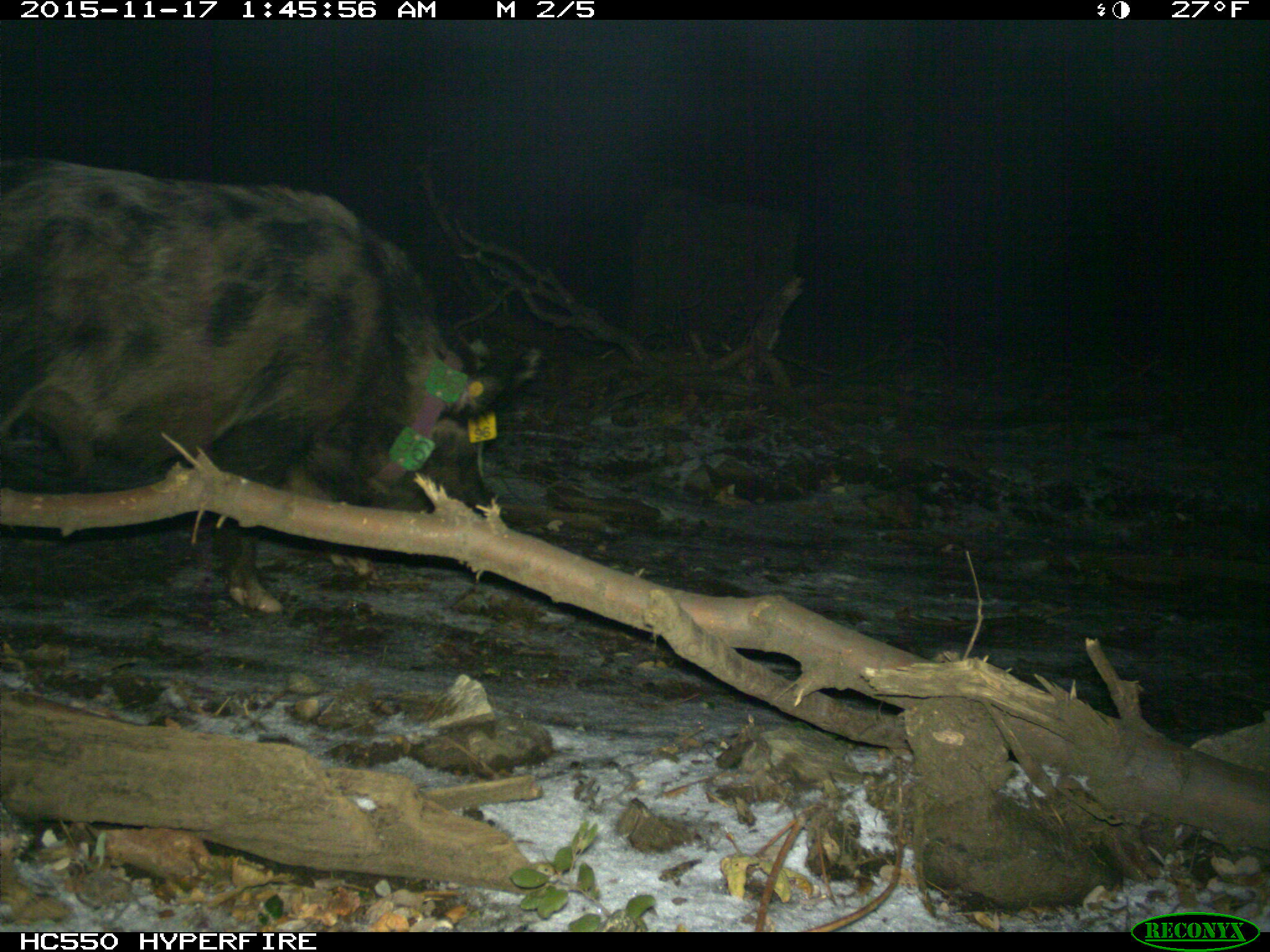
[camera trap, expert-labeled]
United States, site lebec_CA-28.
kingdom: Animalia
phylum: Chordata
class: Mammalia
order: Artiodactyla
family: Suidae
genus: Sus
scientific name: Sus scrofa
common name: wild boar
Sus scrofa (wild boar).